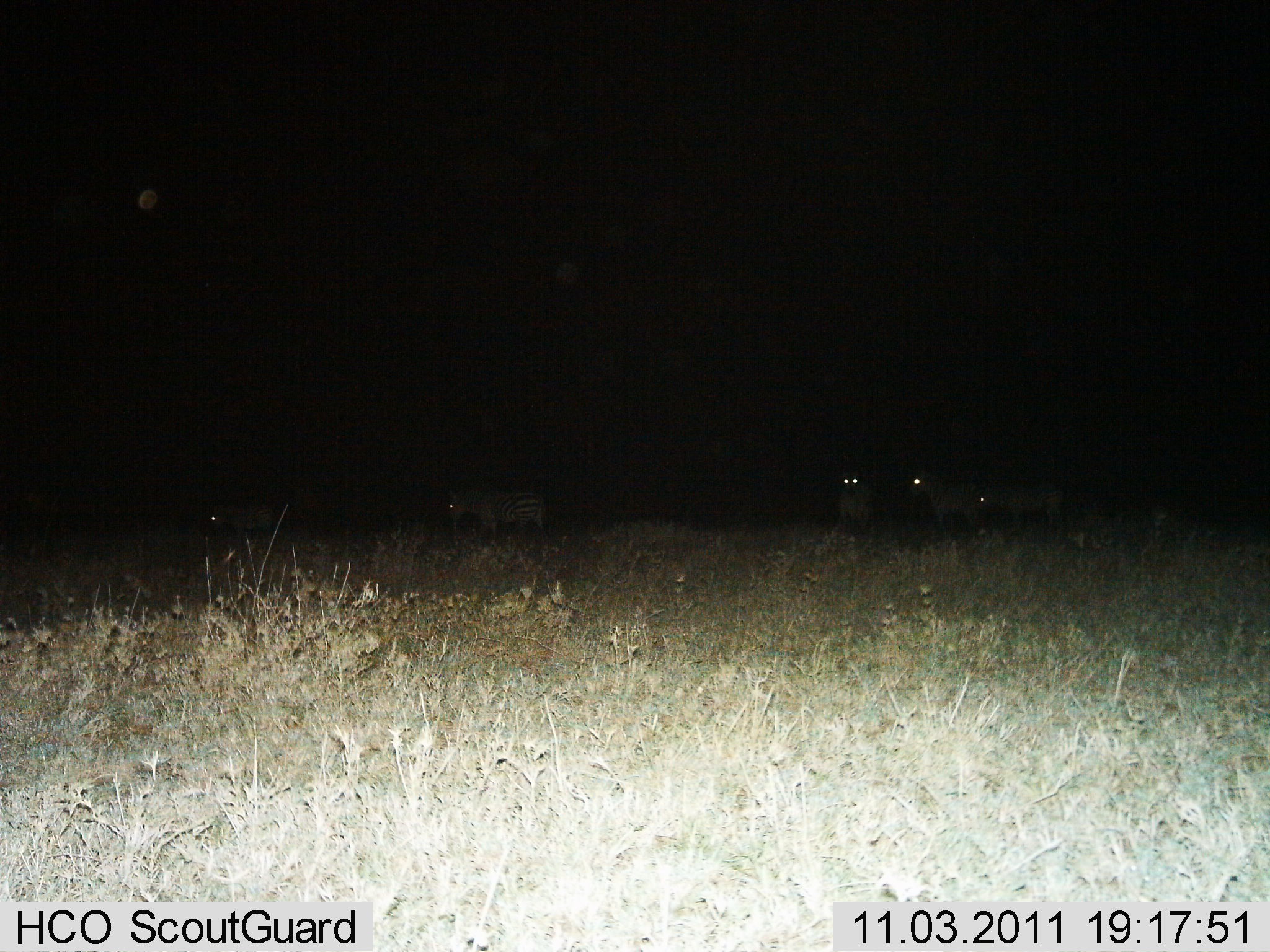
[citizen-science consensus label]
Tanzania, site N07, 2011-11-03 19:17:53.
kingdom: Animalia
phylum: Chordata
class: Mammalia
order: Perissodactyla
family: Equidae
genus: Equus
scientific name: Equus quagga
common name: plains zebra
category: zebra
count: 5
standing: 92%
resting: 8%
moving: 15%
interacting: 0%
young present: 8%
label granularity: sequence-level